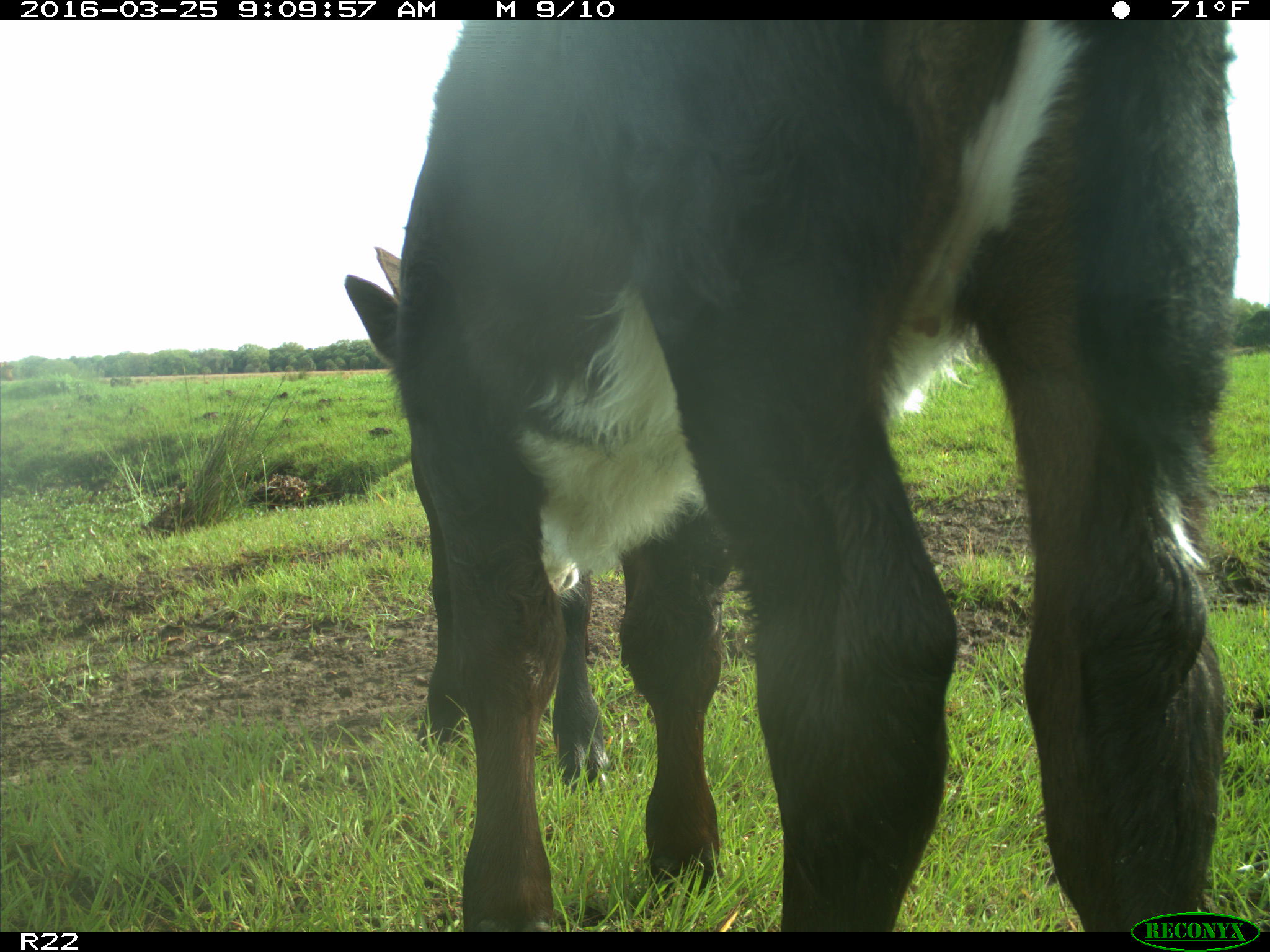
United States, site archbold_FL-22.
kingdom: Animalia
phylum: Chordata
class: Mammalia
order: Artiodactyla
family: Bovidae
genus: Bos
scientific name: Bos taurus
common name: domestic cow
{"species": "Bos taurus (domestic cow)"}